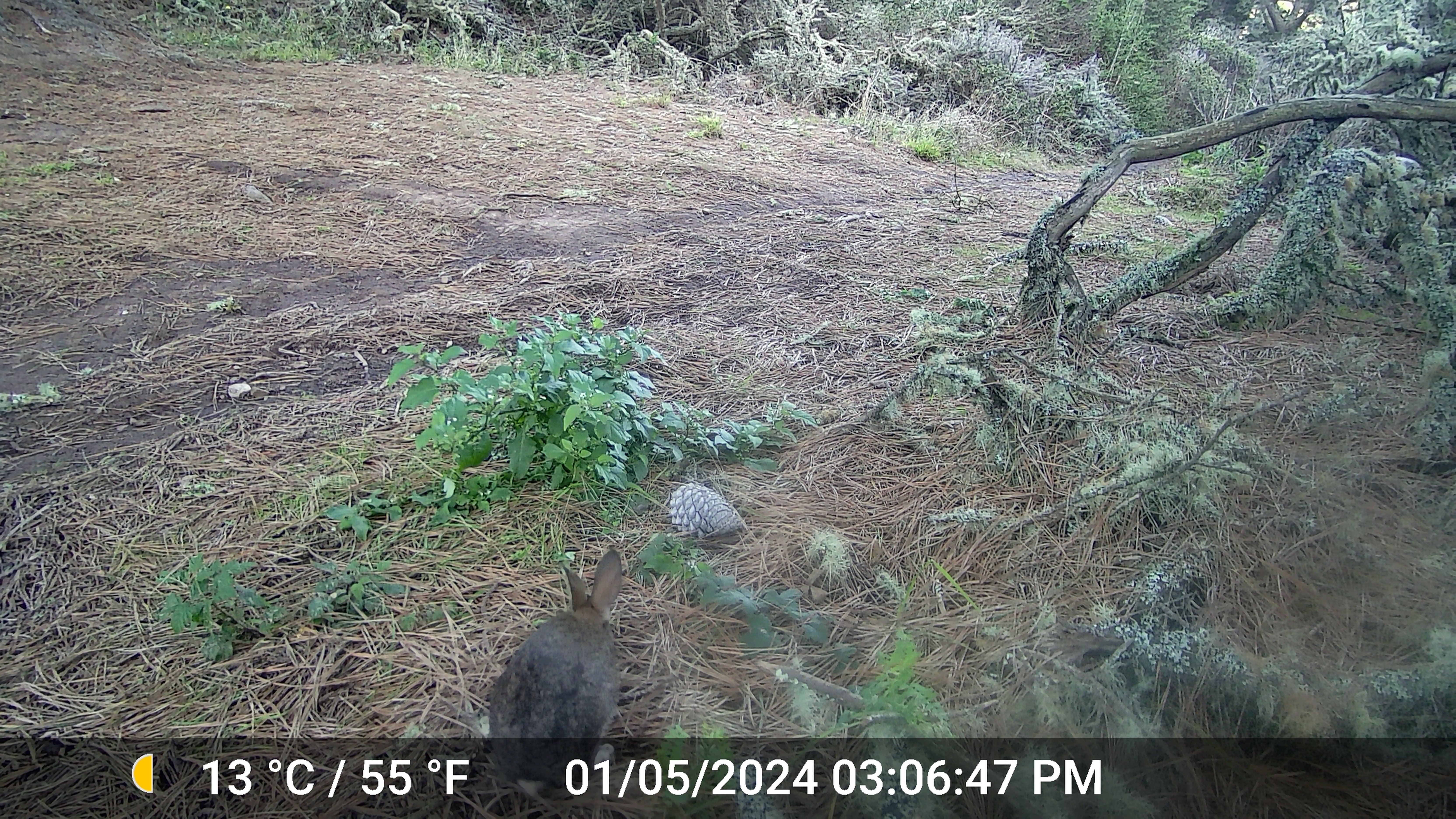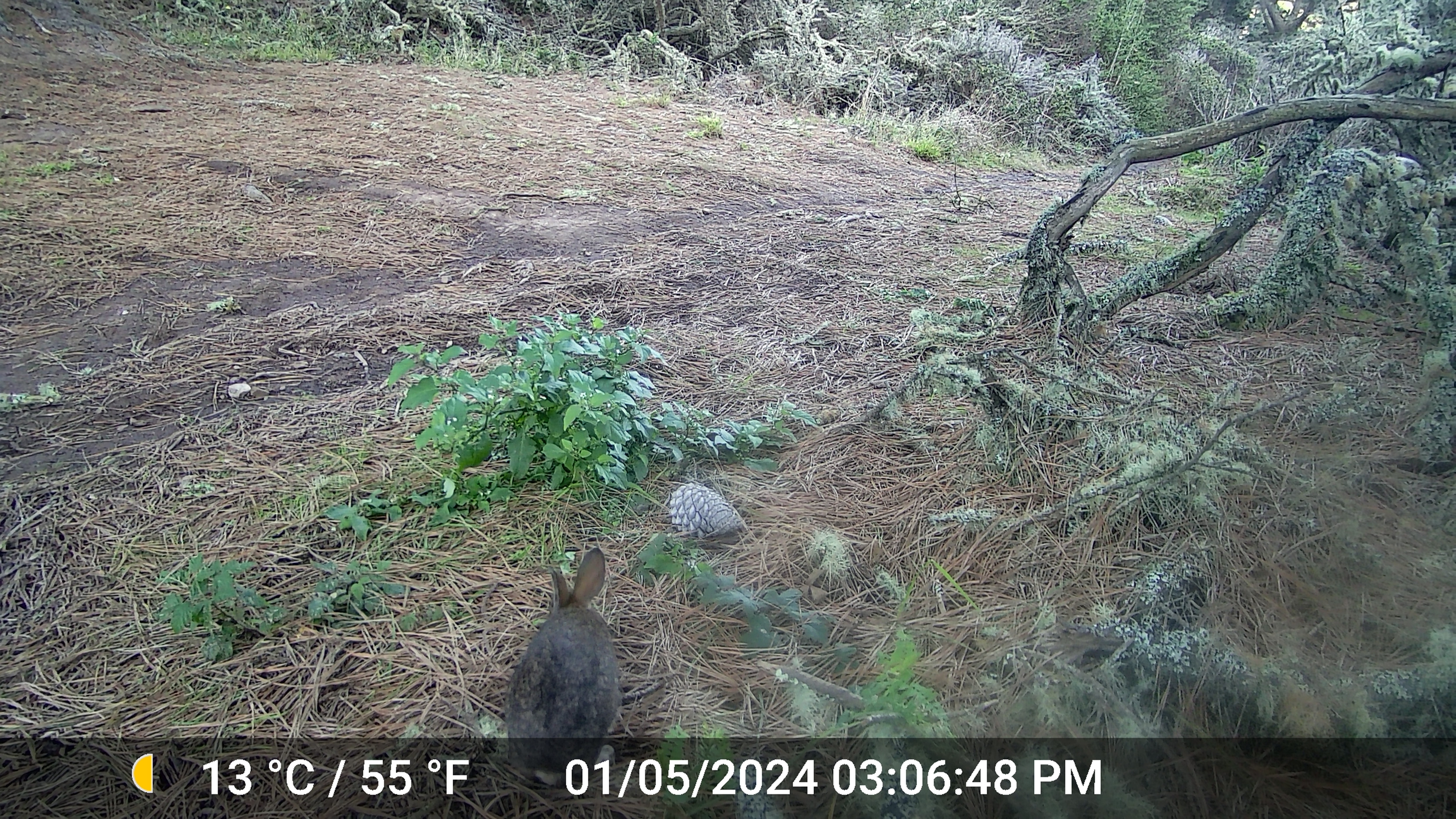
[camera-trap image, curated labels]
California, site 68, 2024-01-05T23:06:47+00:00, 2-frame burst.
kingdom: Animalia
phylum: Chordata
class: Mammalia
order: Lagomorpha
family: Leporidae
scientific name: Leporidae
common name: rabbit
Rabbit (Leporidae).